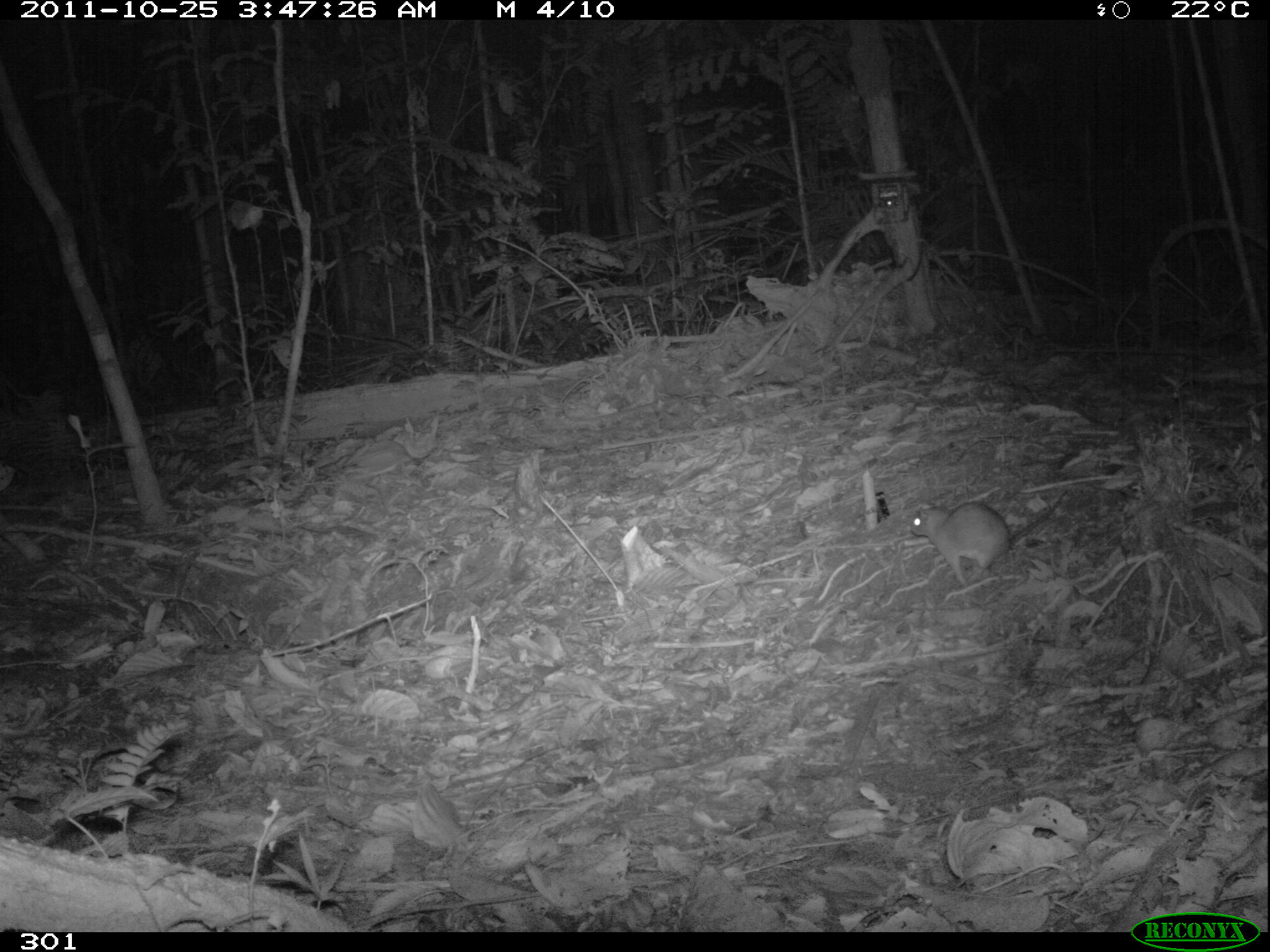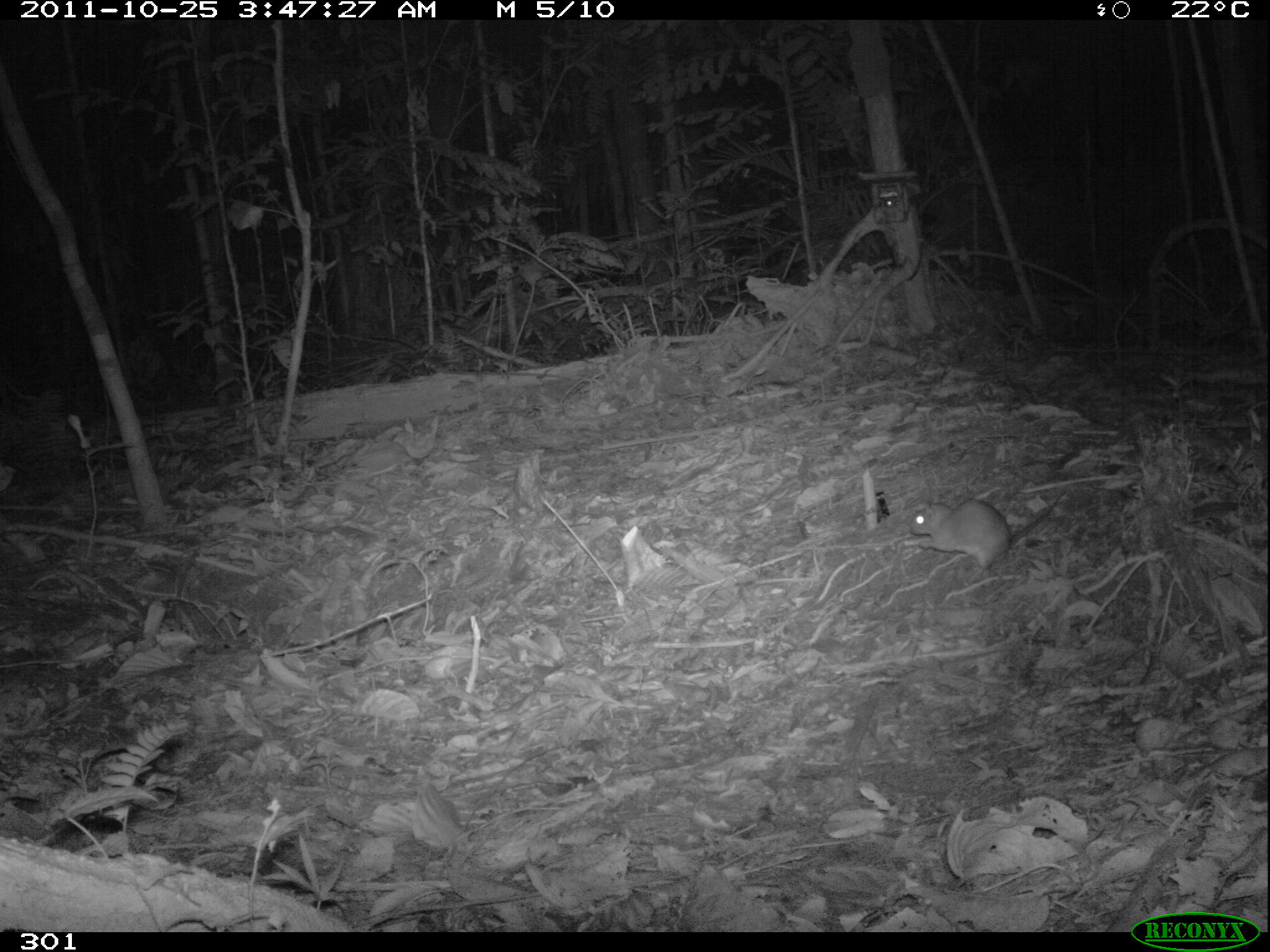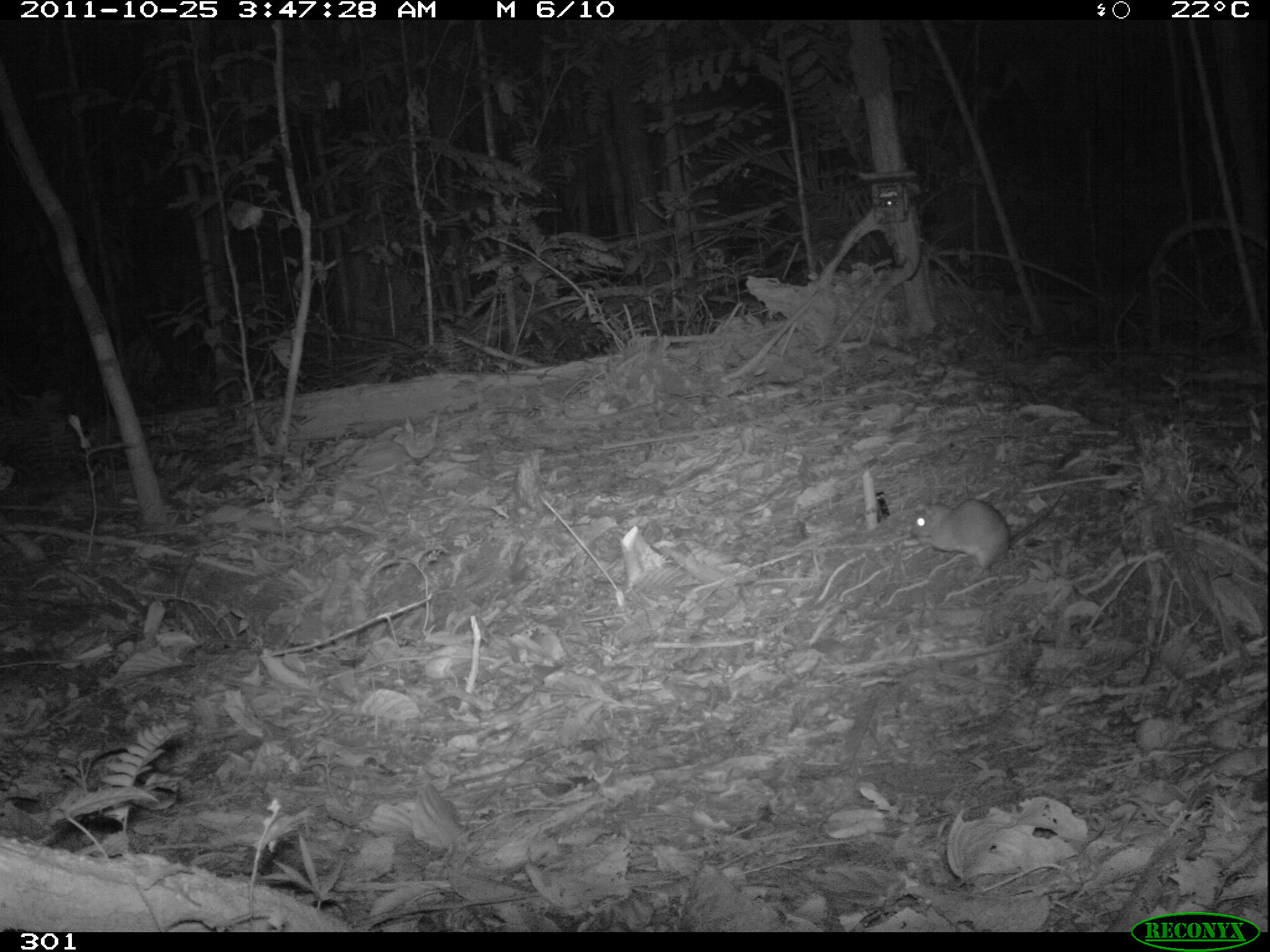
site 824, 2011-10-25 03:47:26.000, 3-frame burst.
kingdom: Animalia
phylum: Chordata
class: Mammalia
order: Rodentia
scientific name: Rodentia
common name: rodents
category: unknown rodent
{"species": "unknown rodent (rodents) (Rodentia)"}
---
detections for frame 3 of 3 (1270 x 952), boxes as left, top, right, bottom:
unknown rodent: 908, 490, 1066, 573